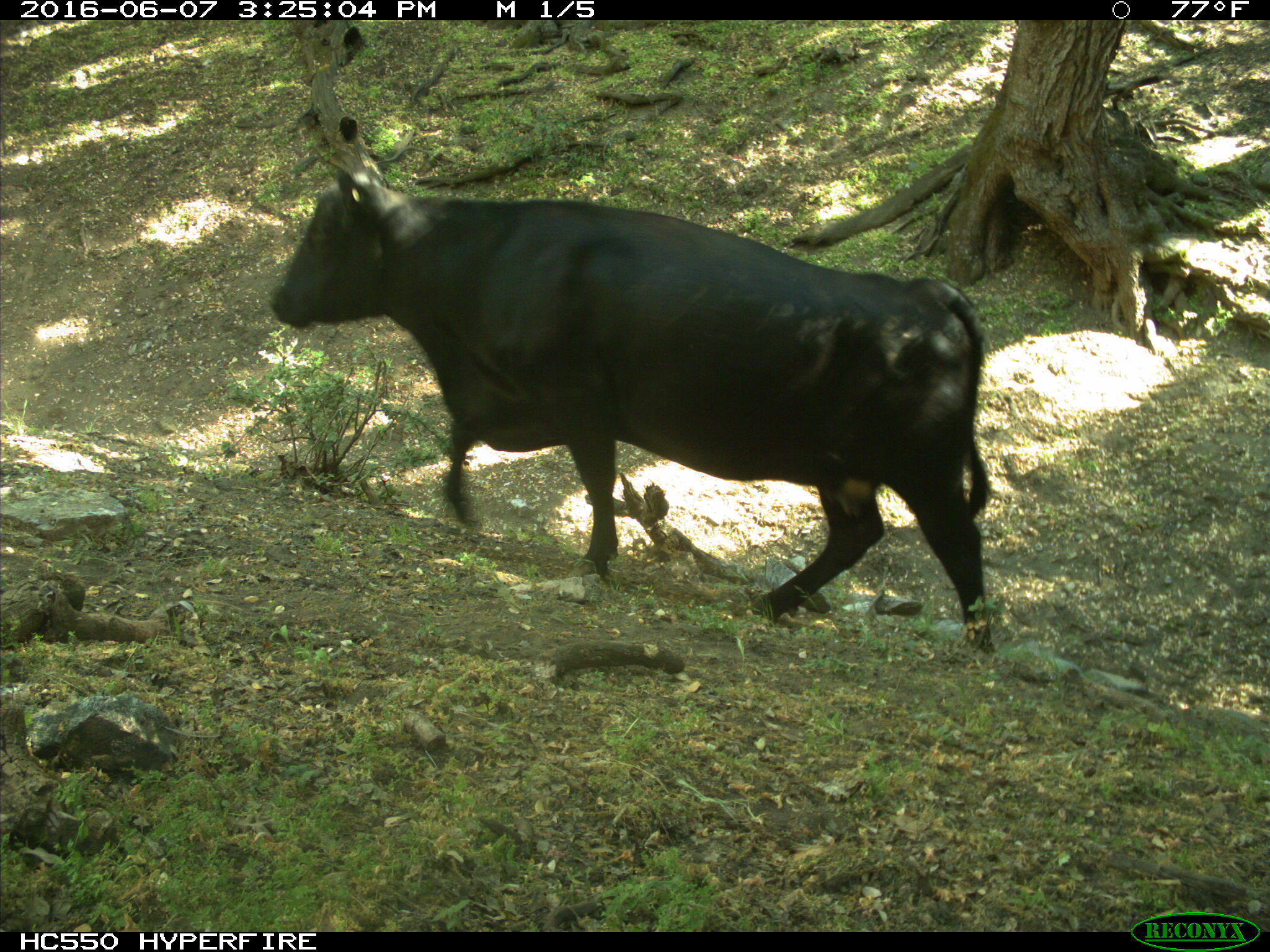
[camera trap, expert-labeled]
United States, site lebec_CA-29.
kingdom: Animalia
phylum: Chordata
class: Mammalia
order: Artiodactyla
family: Bovidae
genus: Bos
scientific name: Bos taurus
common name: domestic cow